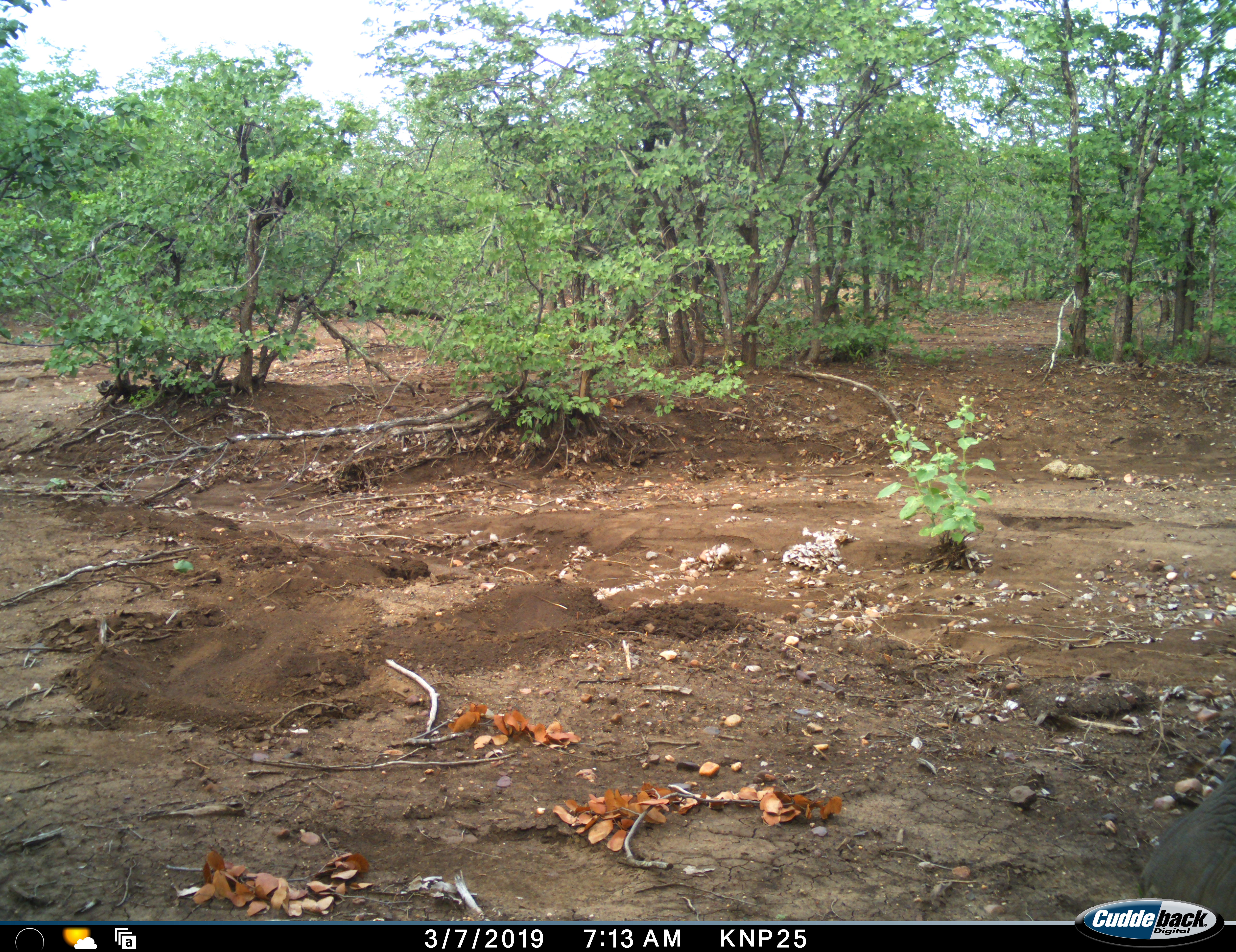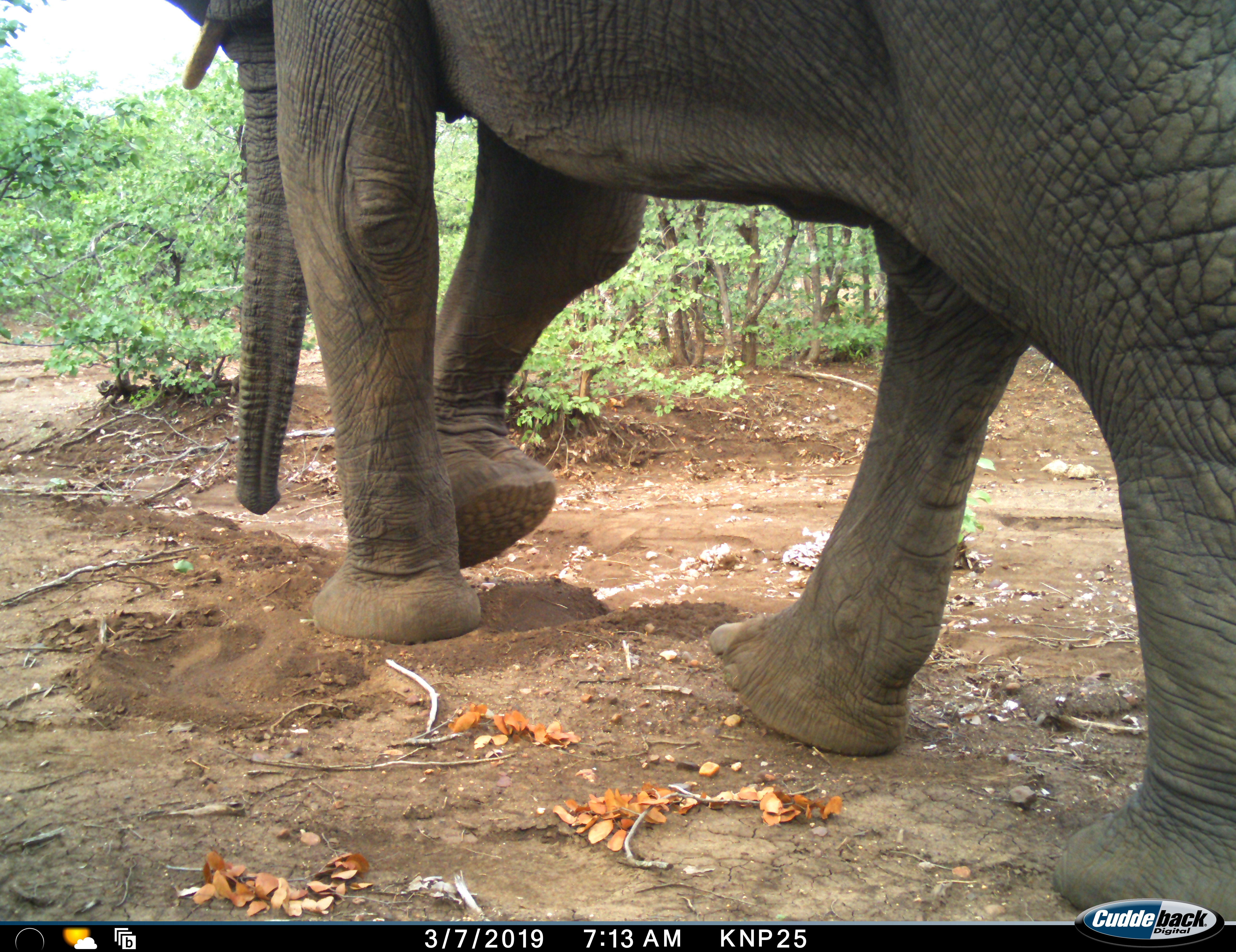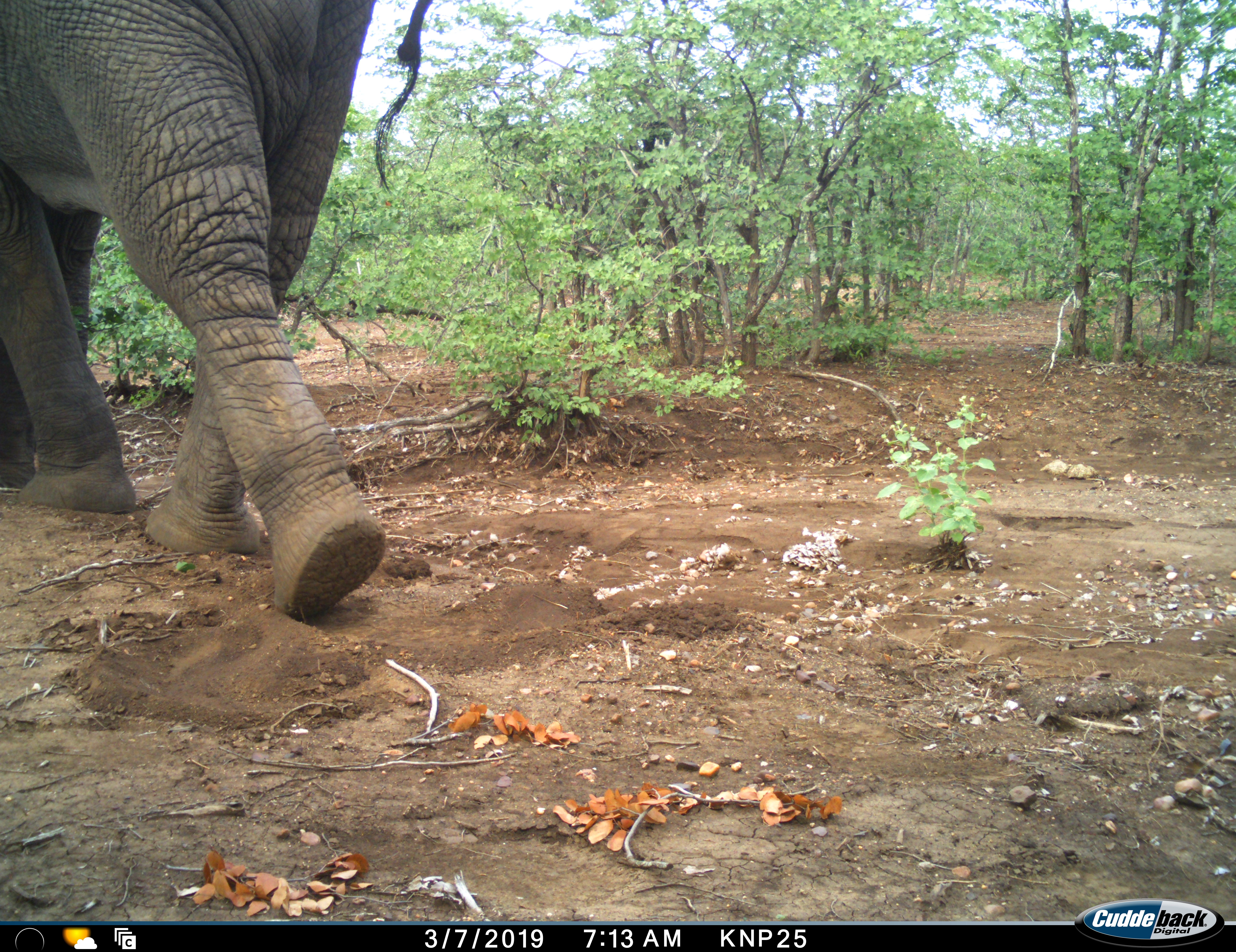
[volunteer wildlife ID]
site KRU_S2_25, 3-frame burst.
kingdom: Animalia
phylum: Chordata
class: Mammalia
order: Proboscidea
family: Elephantidae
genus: Loxodonta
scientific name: Loxodonta africana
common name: african bush elephant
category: elephant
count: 1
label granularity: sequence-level